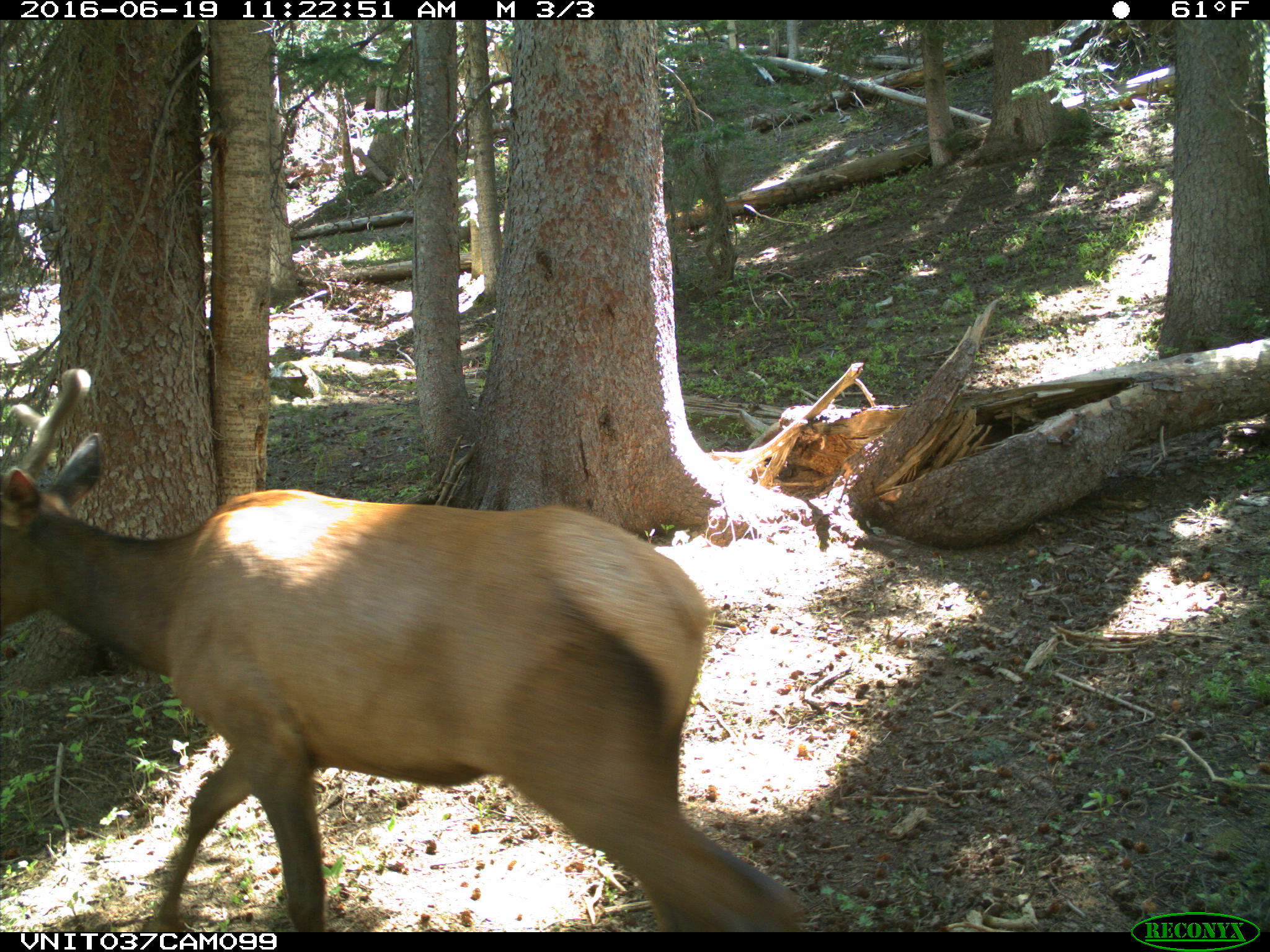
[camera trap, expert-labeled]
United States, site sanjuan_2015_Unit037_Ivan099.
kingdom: Animalia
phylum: Chordata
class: Mammalia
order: Artiodactyla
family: Cervidae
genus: Cervus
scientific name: Cervus elaphus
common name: red deer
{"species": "Cervus elaphus (red deer)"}